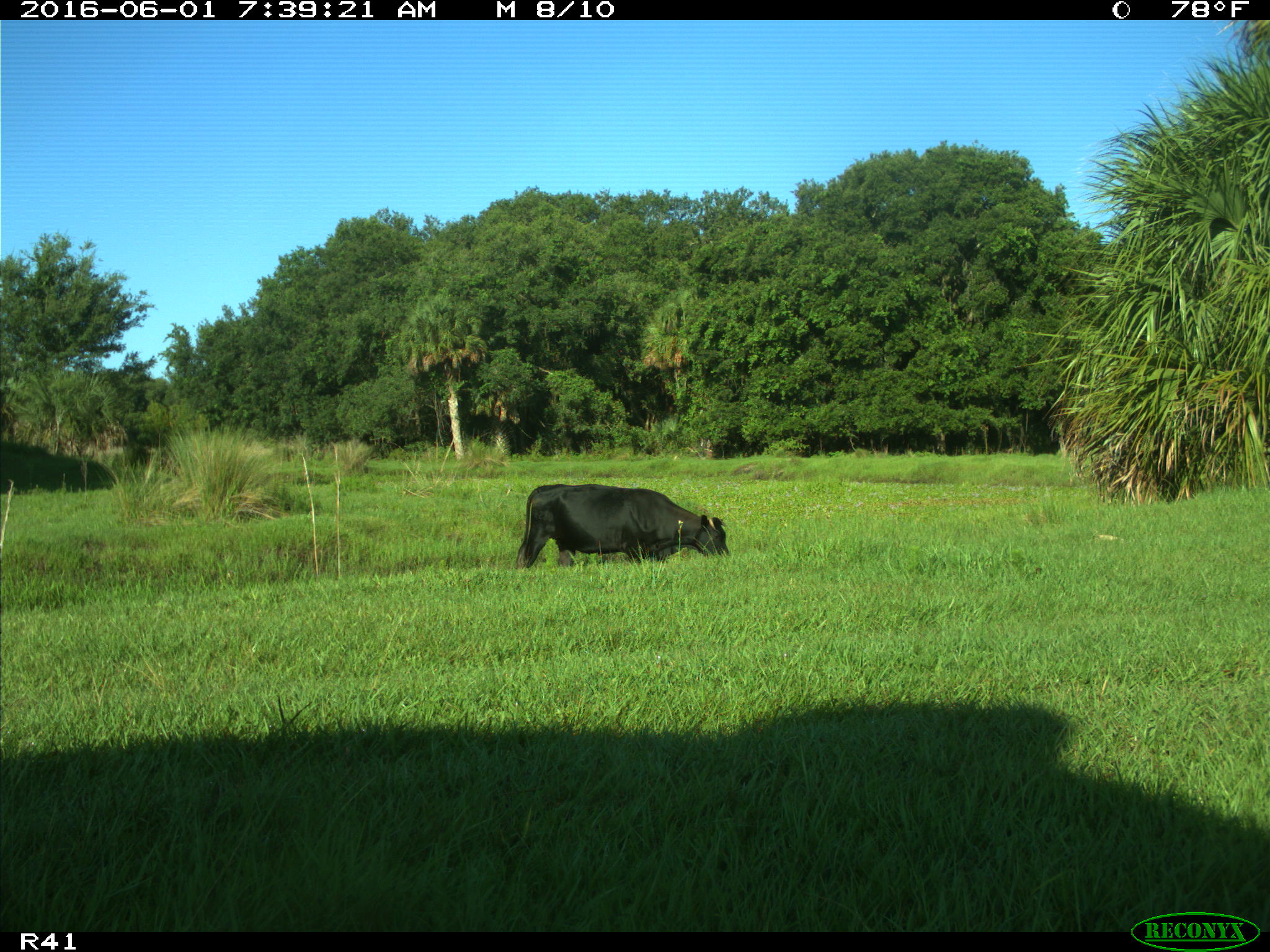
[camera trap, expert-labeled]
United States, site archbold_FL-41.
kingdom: Animalia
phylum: Chordata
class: Mammalia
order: Artiodactyla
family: Bovidae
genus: Bos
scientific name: Bos taurus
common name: domestic cow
Bos taurus (domestic cow).